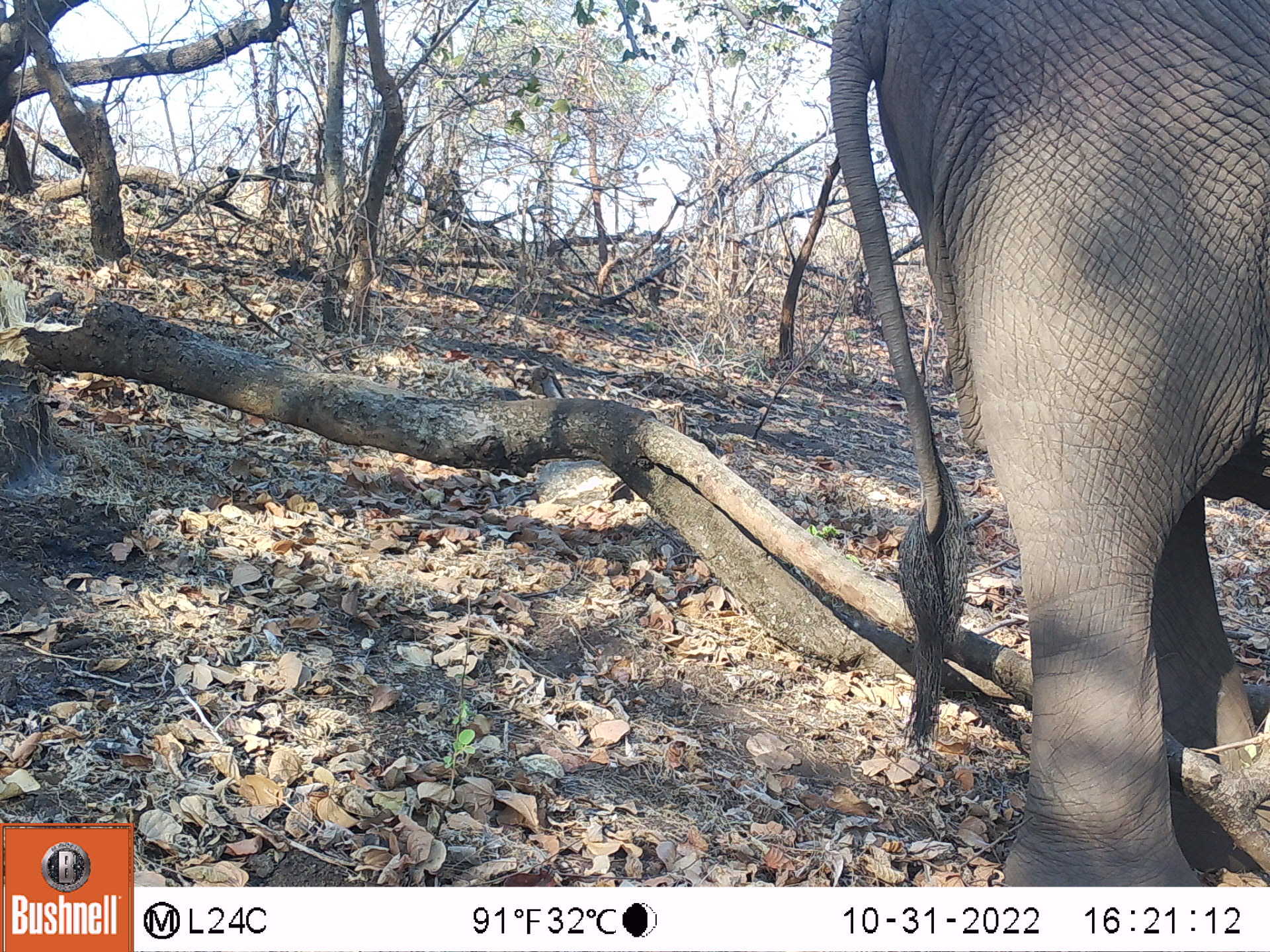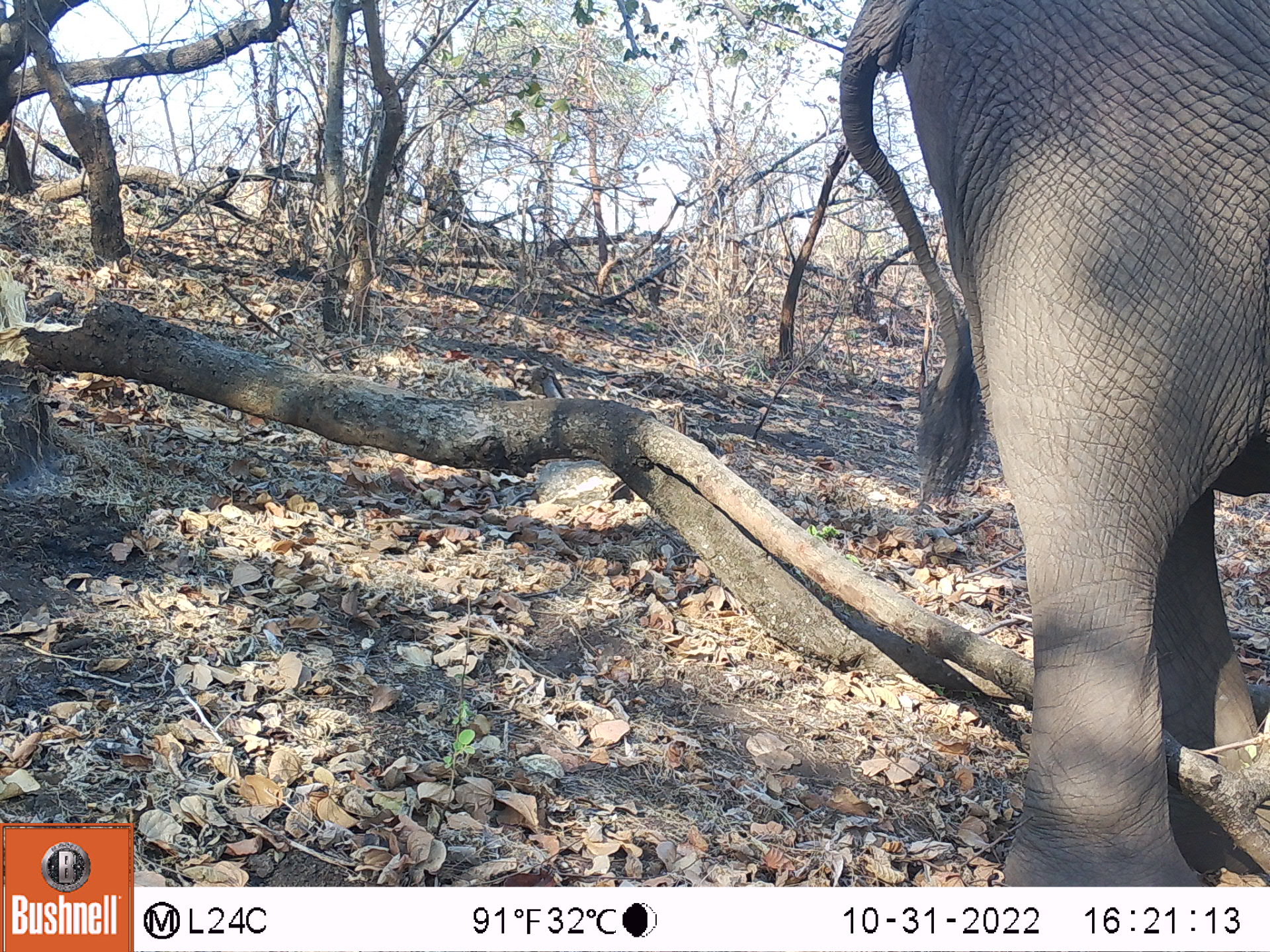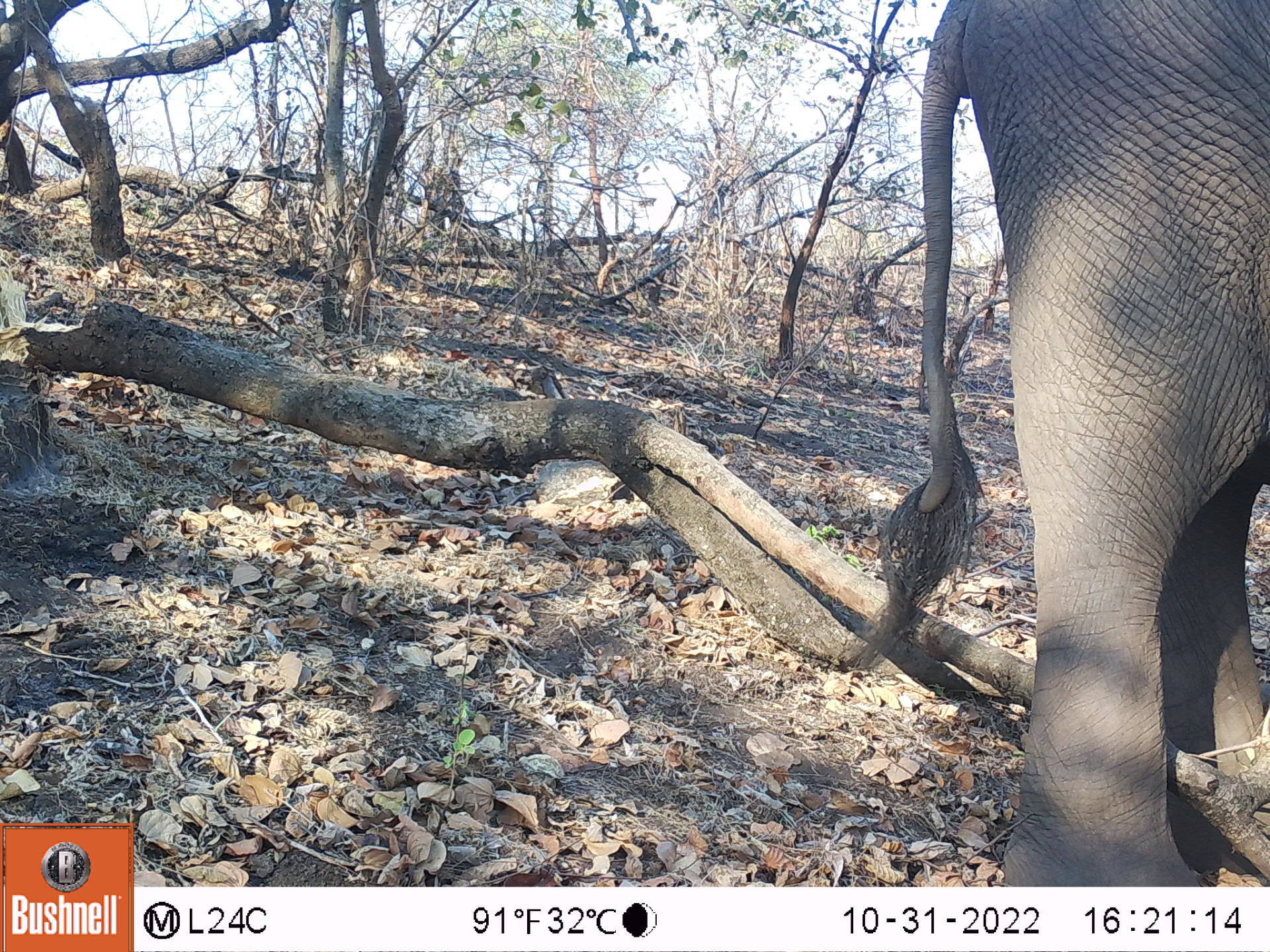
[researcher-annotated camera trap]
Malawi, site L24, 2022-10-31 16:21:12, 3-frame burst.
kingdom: Animalia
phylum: Chordata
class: Mammalia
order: Proboscidea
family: Elephantidae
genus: Loxodonta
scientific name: Loxodonta africana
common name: african savanna elephant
African savanna elephant (Loxodonta africana), count 1.